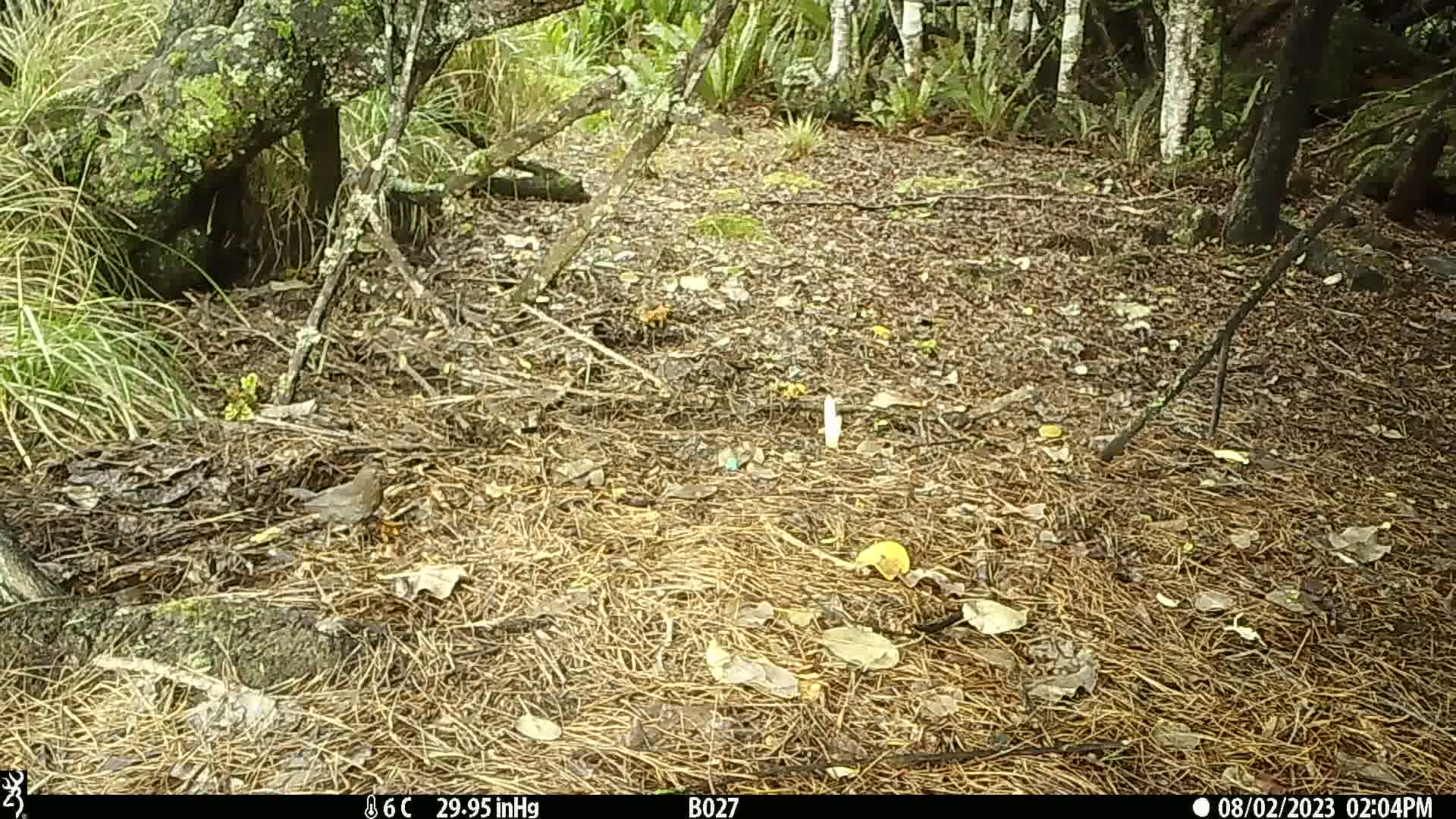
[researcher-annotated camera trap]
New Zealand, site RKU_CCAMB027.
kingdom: Animalia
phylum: Chordata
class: Aves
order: Passeriformes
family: Turdidae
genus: Turdus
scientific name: Turdus merula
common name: eurasian blackbird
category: blackbird